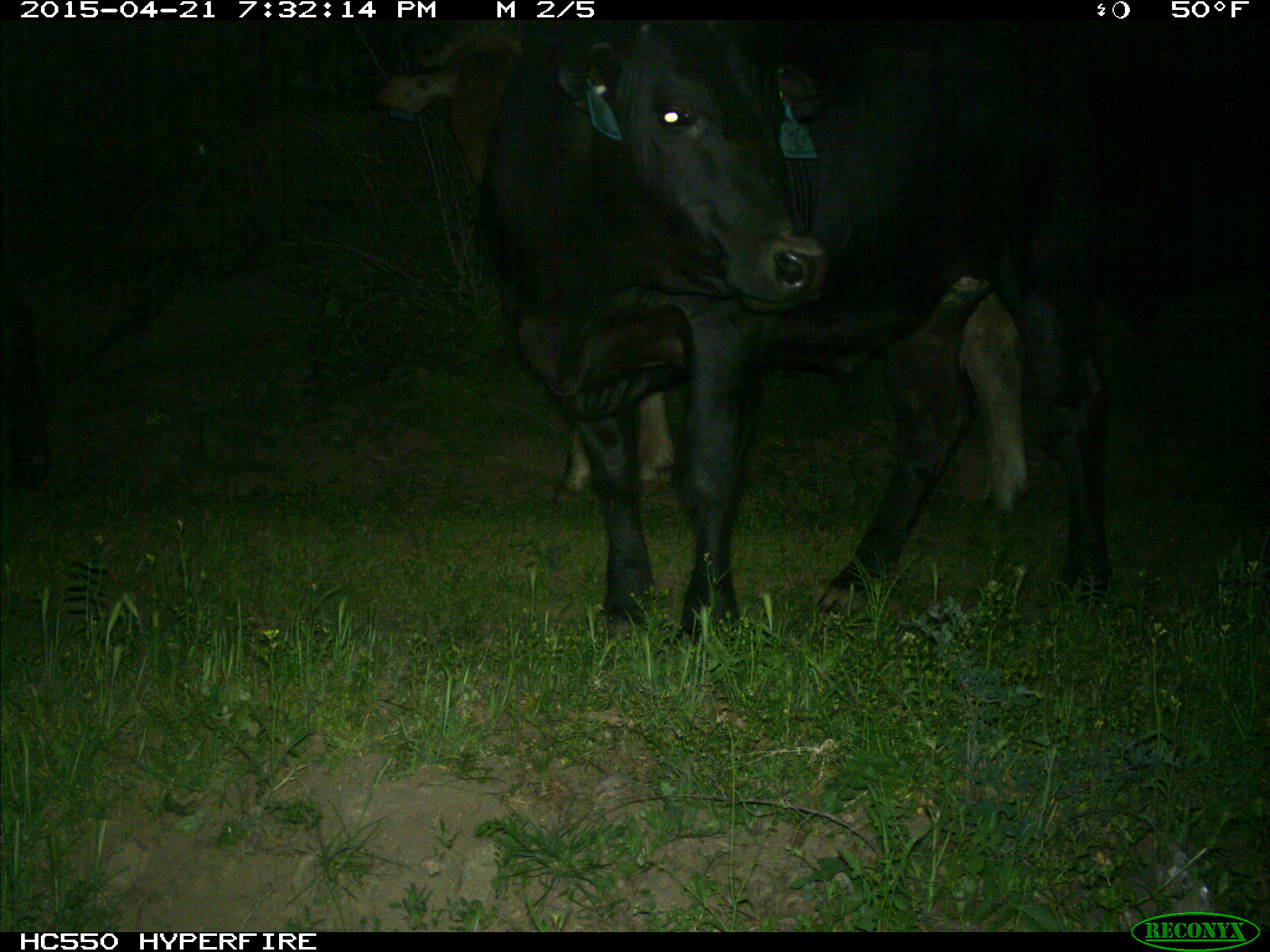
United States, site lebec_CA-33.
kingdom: Animalia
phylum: Chordata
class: Mammalia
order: Artiodactyla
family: Bovidae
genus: Bos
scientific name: Bos taurus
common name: domestic cow